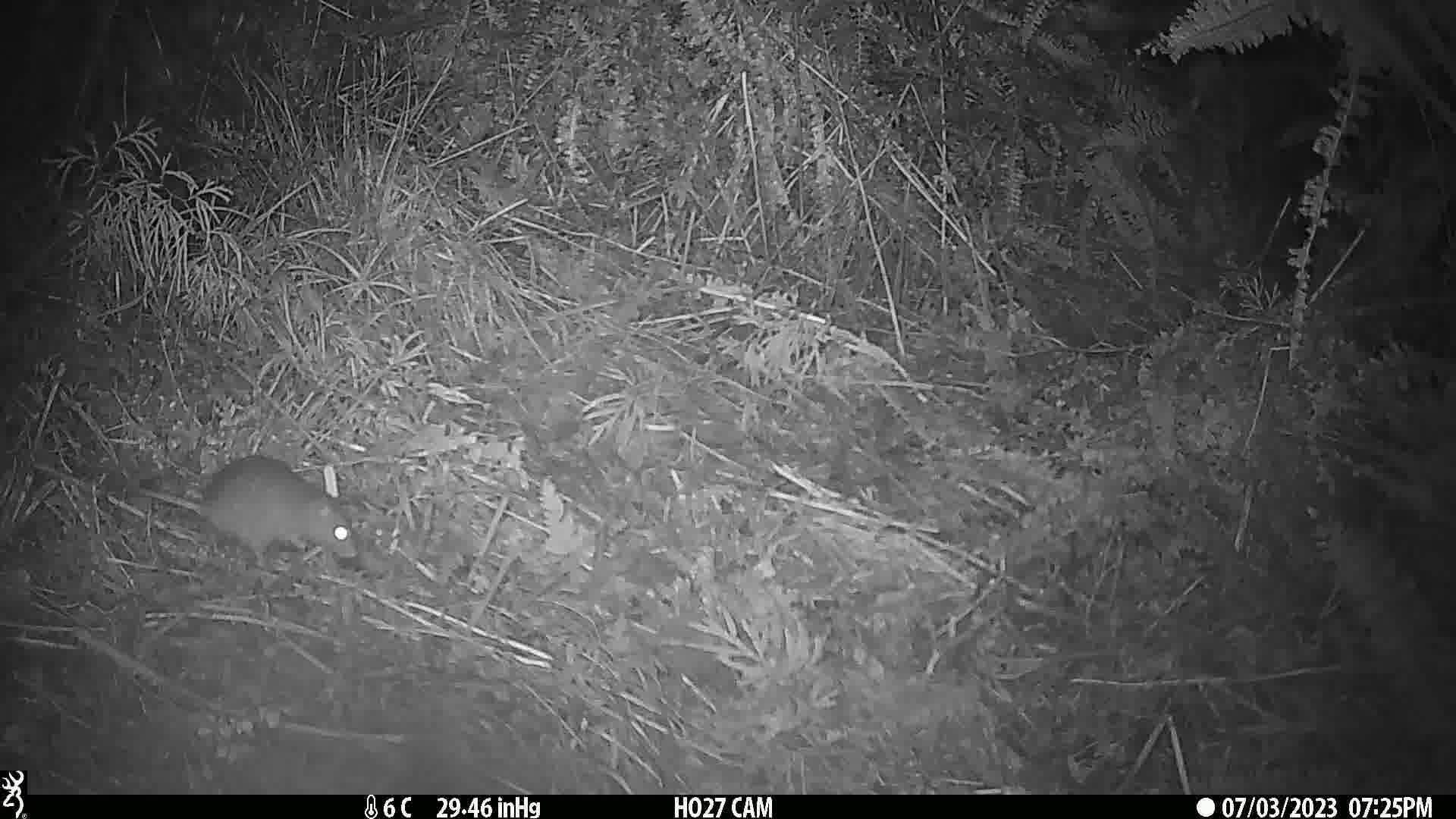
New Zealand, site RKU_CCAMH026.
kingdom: Animalia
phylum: Chordata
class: Mammalia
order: Rodentia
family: Muridae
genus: Rattus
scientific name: Rattus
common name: rat